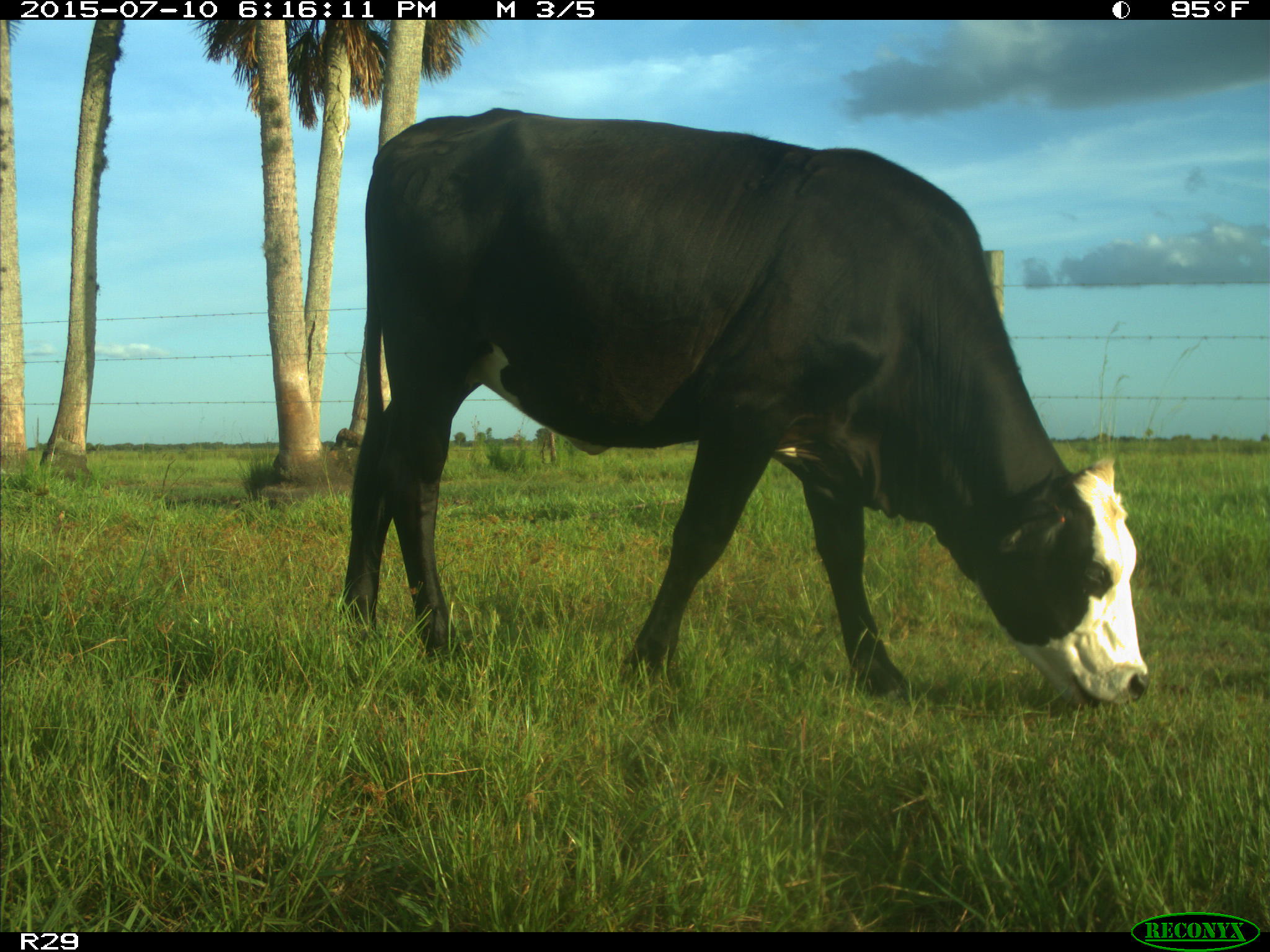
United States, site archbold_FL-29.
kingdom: Animalia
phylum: Chordata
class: Mammalia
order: Artiodactyla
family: Bovidae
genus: Bos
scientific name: Bos taurus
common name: domestic cow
Bos taurus (domestic cow).